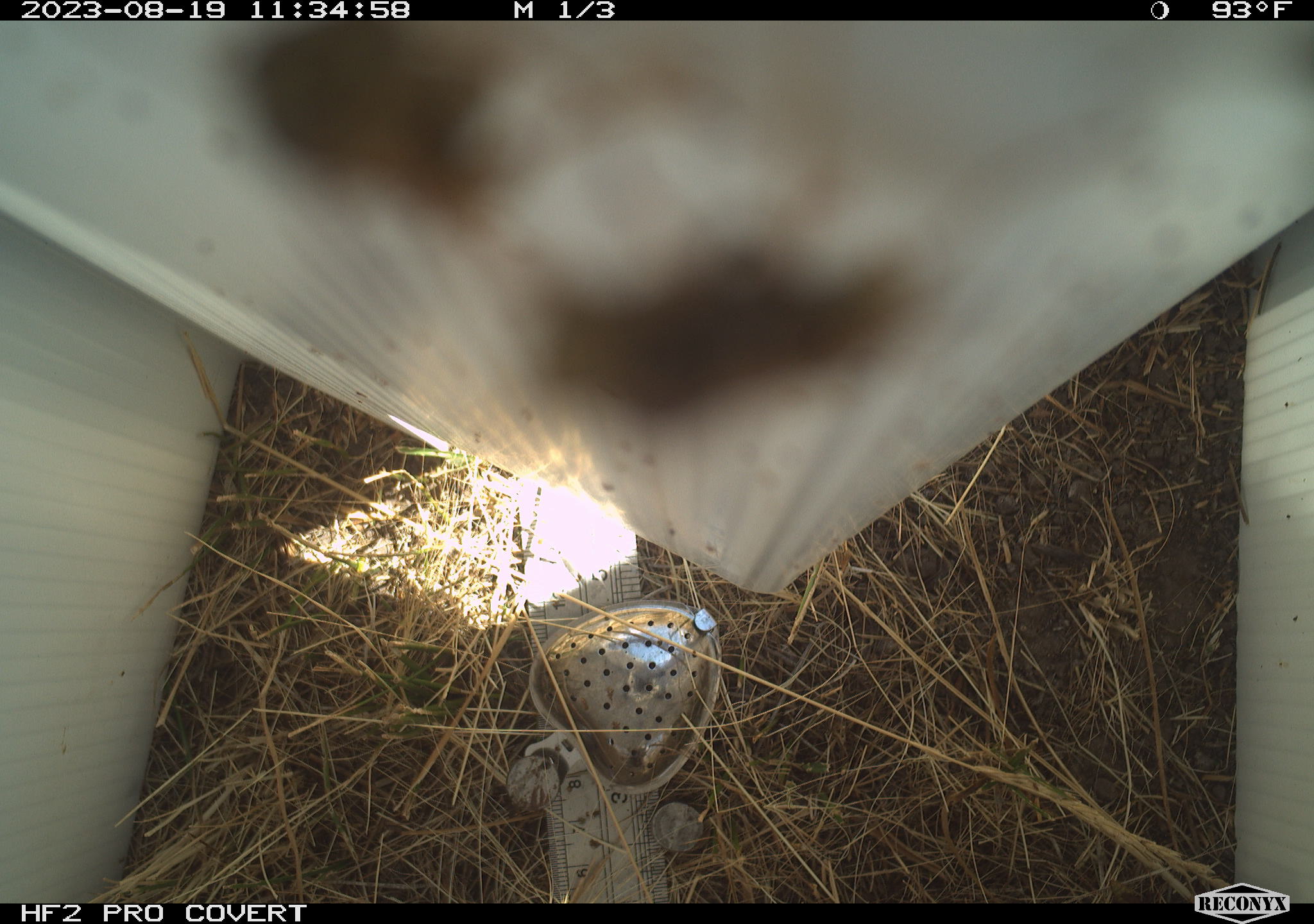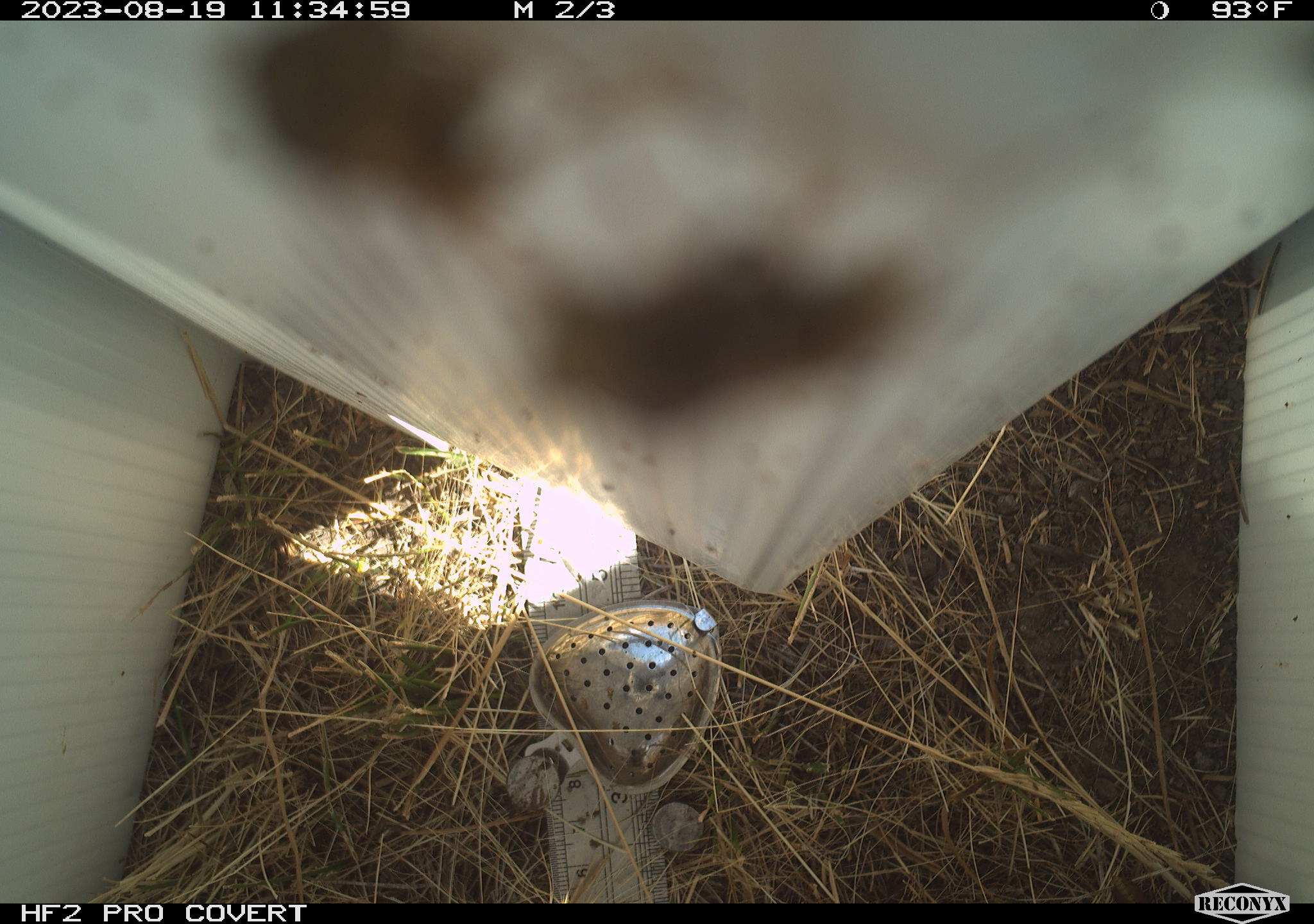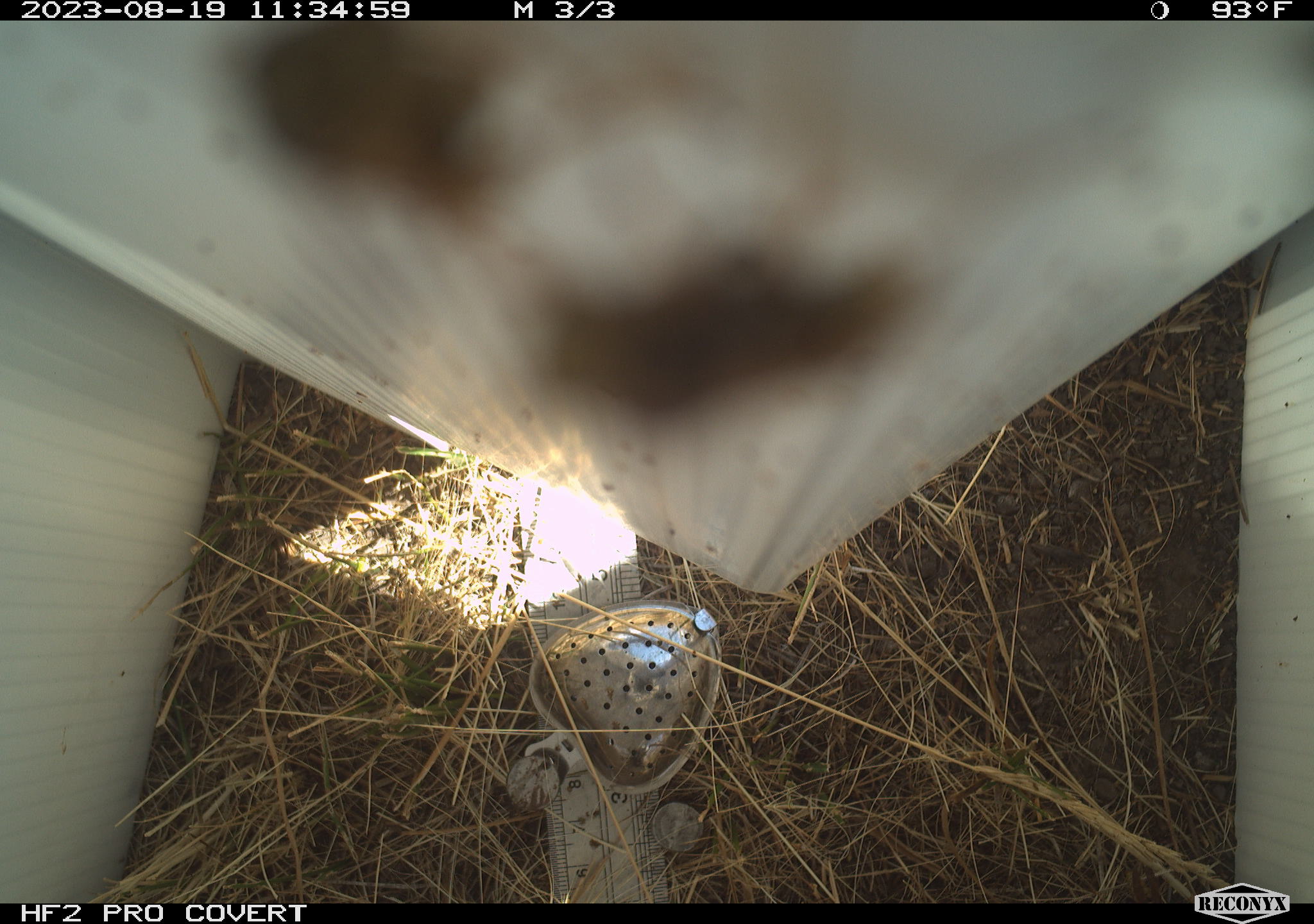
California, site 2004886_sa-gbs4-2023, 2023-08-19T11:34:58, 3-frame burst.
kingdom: Animalia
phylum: Arthropoda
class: Insecta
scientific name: Insecta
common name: insect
Insect (Insecta).